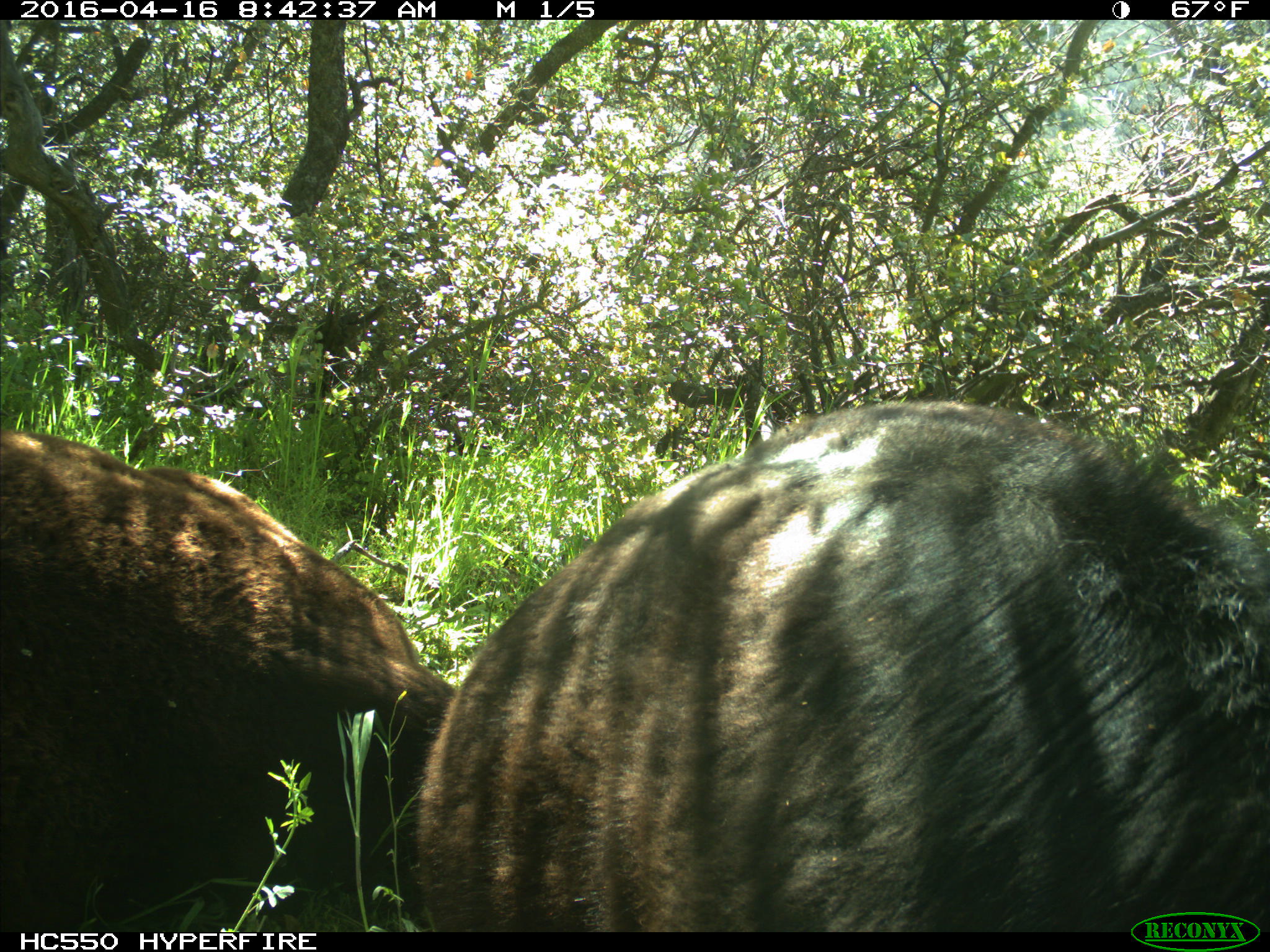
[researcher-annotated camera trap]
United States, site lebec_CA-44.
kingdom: Animalia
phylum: Chordata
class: Mammalia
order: Artiodactyla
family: Bovidae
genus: Bos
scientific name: Bos taurus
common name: domestic cow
Bos taurus (domestic cow).